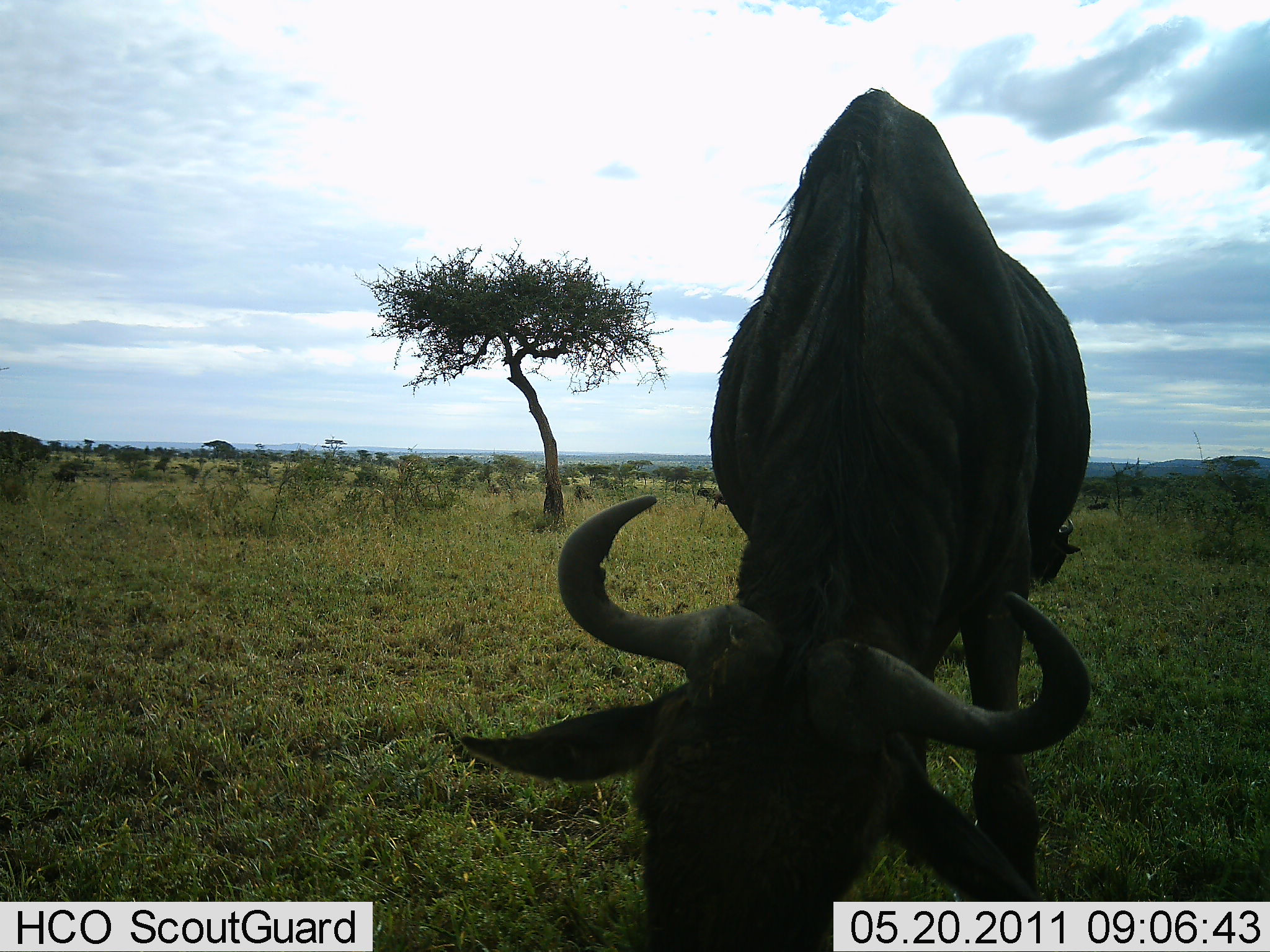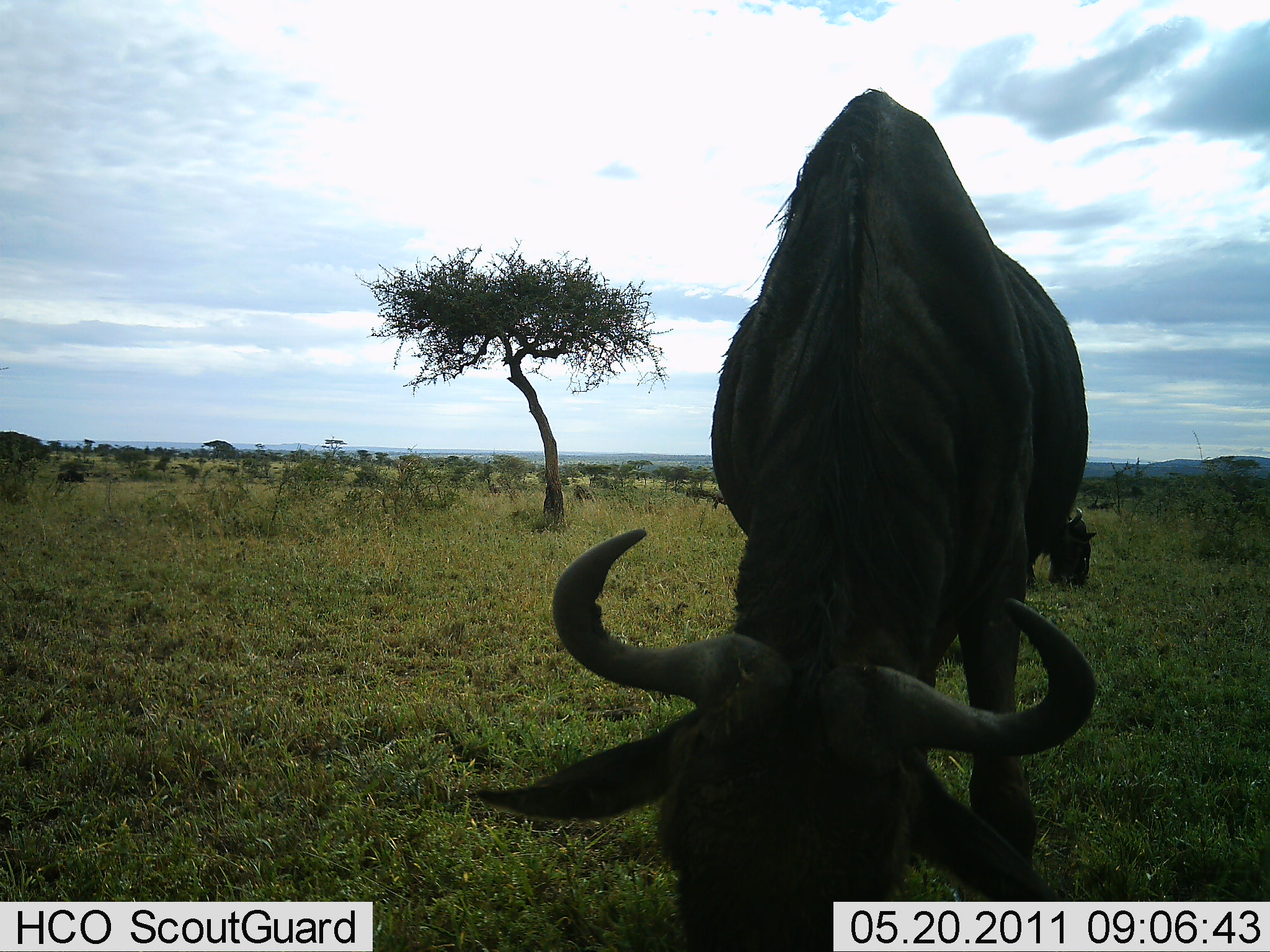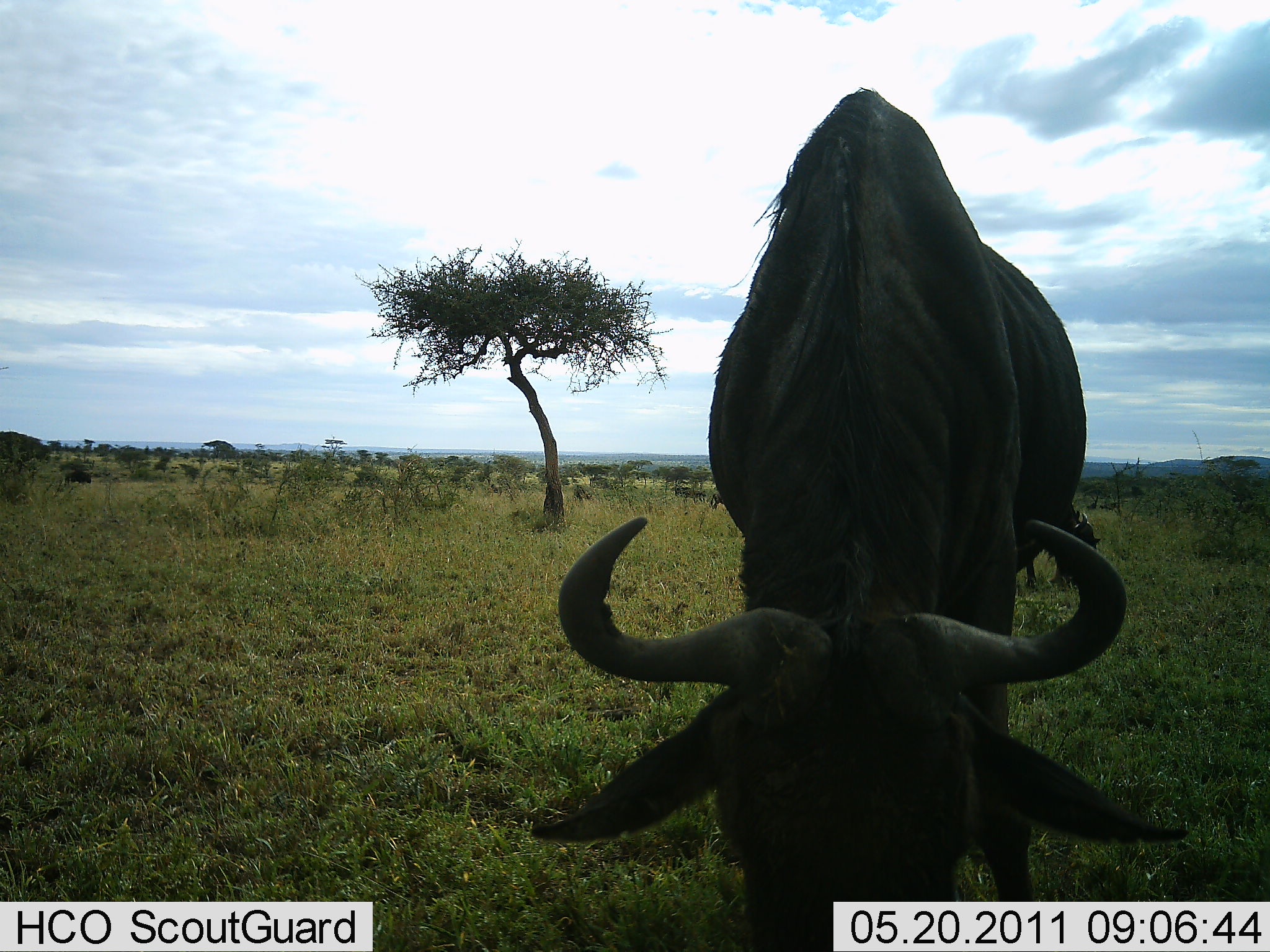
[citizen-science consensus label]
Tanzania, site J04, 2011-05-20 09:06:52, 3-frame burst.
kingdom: Animalia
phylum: Chordata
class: Mammalia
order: Artiodactyla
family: Bovidae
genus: Connochaetes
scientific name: Connochaetes taurinus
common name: blue wildebeest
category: wildebeest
Wildebeest (blue wildebeest) (Connochaetes taurinus), count 1. Behavior (volunteer vote fractions): standing 15%, resting 0%, moving 38%, interacting 8%. Young present (vote fraction): 0%. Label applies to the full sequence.